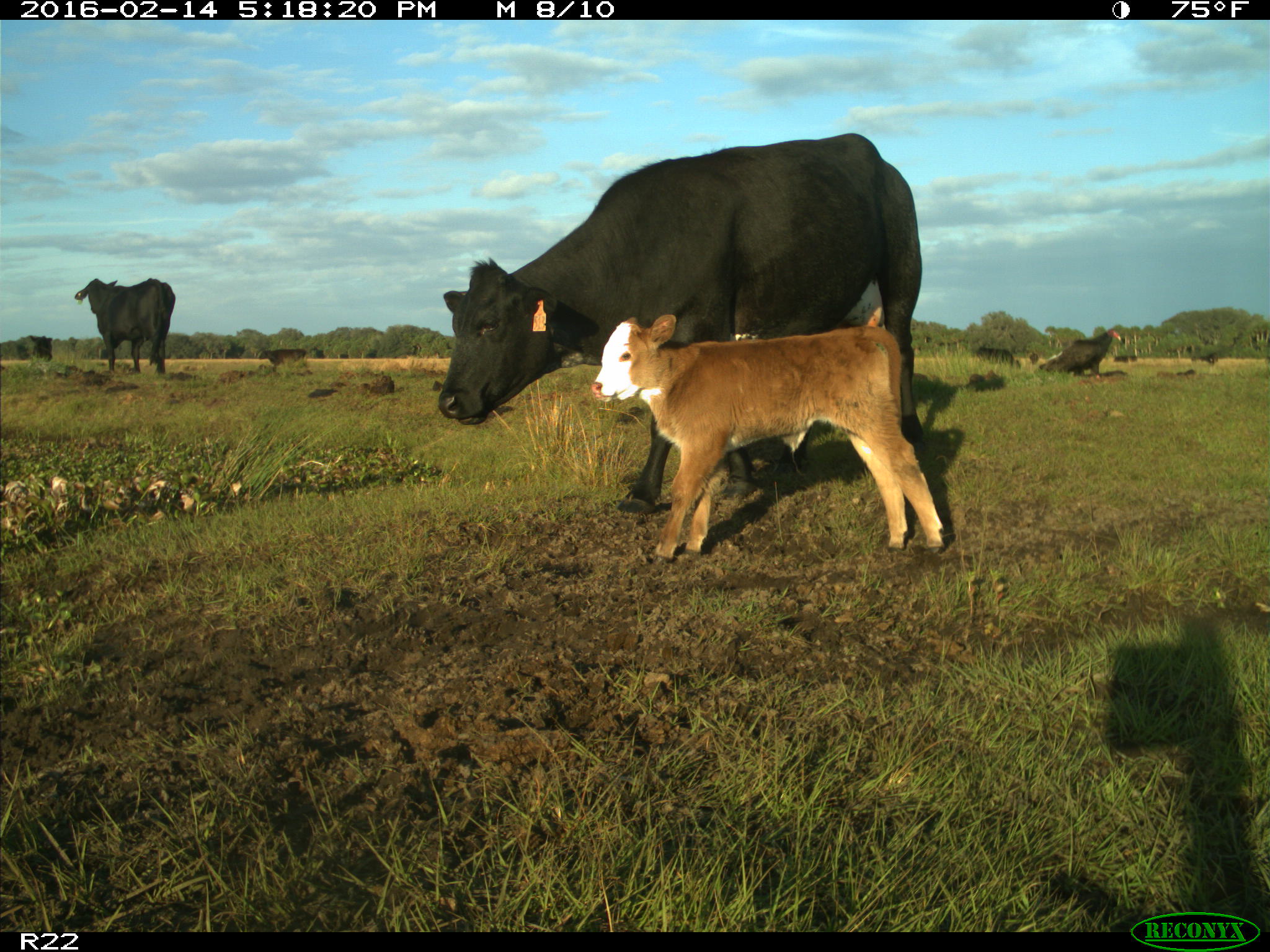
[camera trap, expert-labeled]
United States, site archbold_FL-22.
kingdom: Animalia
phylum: Chordata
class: Mammalia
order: Artiodactyla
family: Bovidae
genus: Bos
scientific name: Bos taurus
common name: domestic cow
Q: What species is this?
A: Bos taurus (domestic cow).